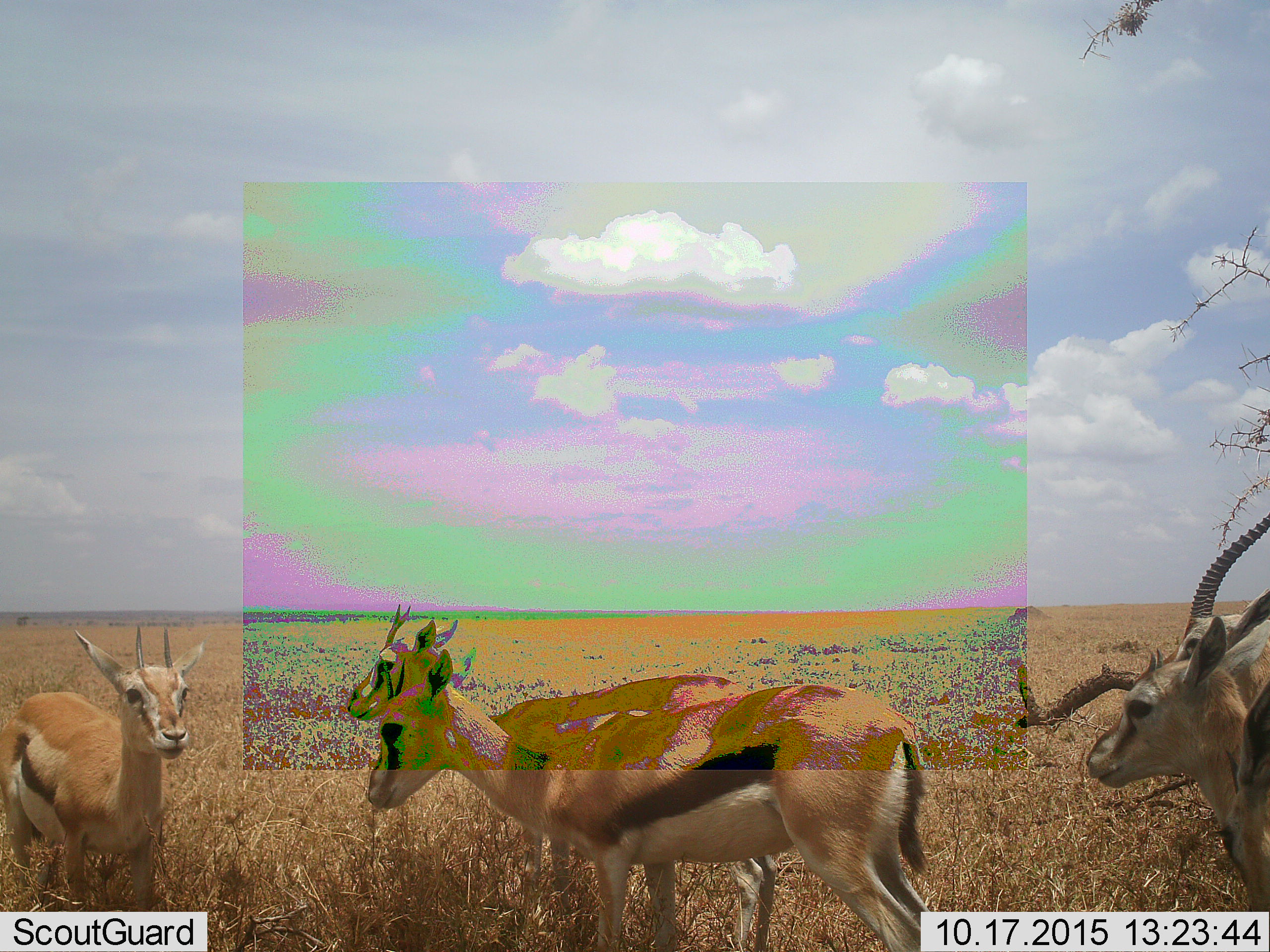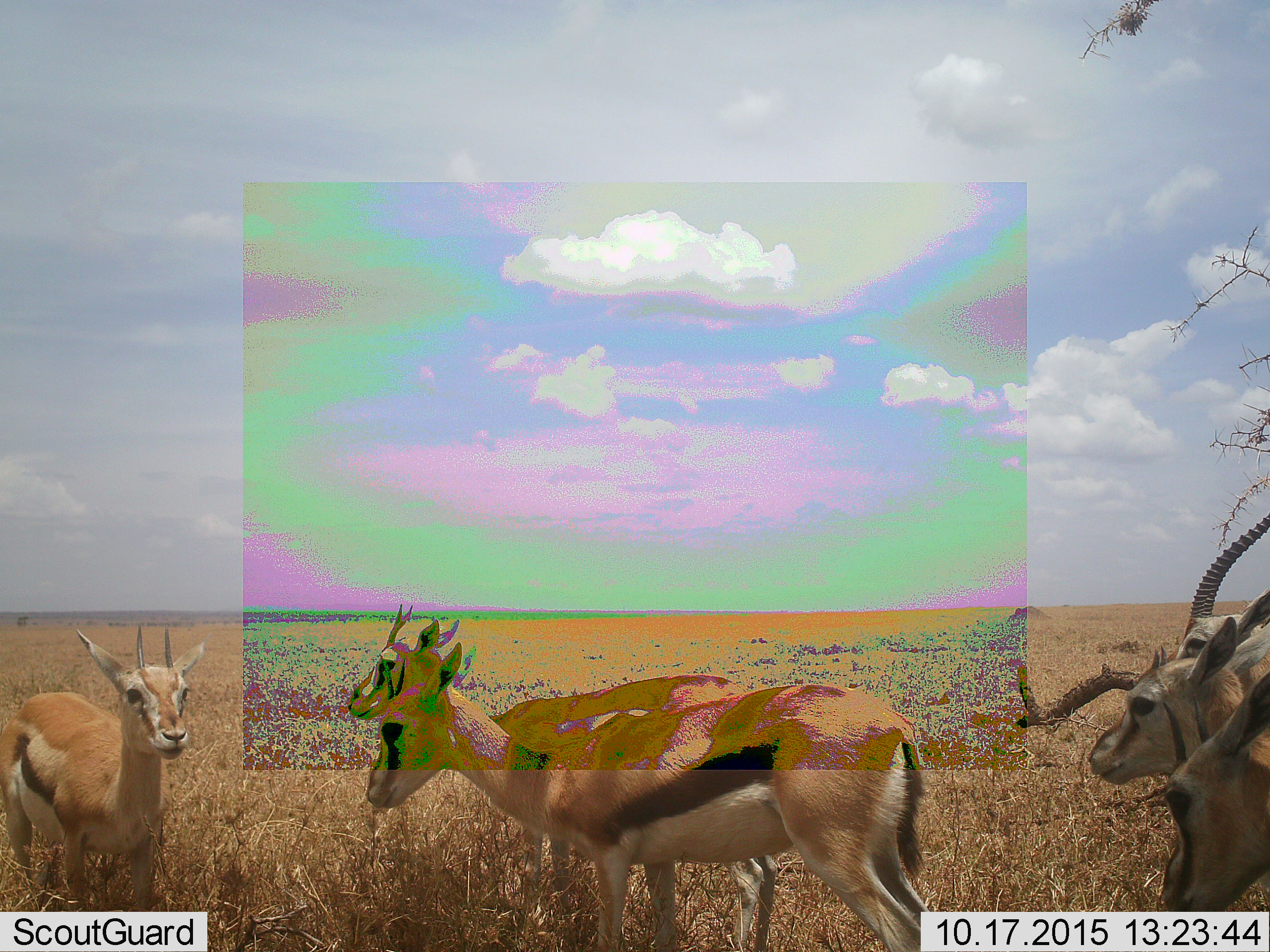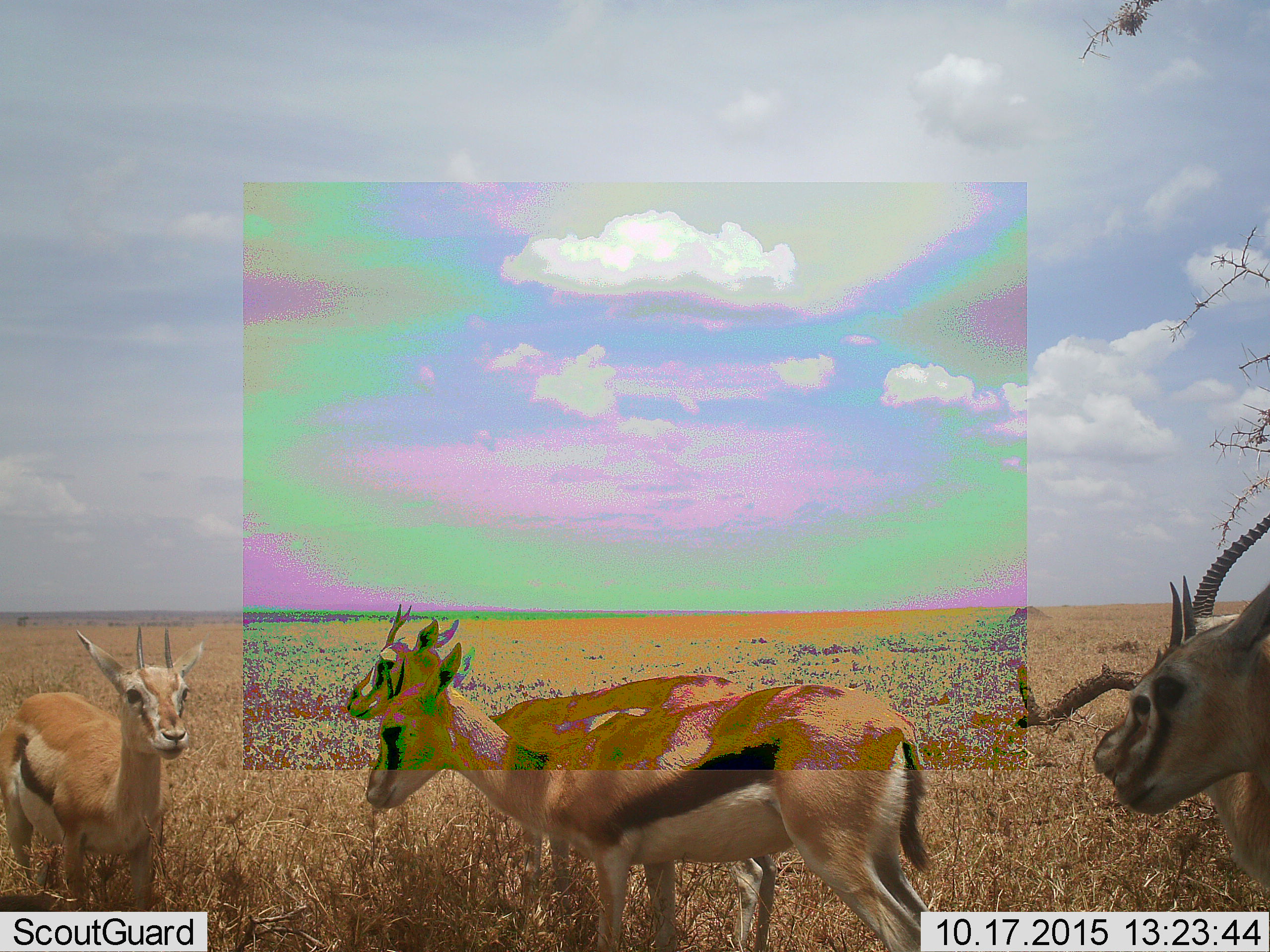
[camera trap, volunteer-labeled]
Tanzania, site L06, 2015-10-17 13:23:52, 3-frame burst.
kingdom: Animalia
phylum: Chordata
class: Mammalia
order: Artiodactyla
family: Bovidae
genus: Eudorcas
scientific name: Eudorcas thomsonii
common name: thomson's gazelle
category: gazellethomsons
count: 6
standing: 100%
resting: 11%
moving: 22%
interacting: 0%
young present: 22%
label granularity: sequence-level